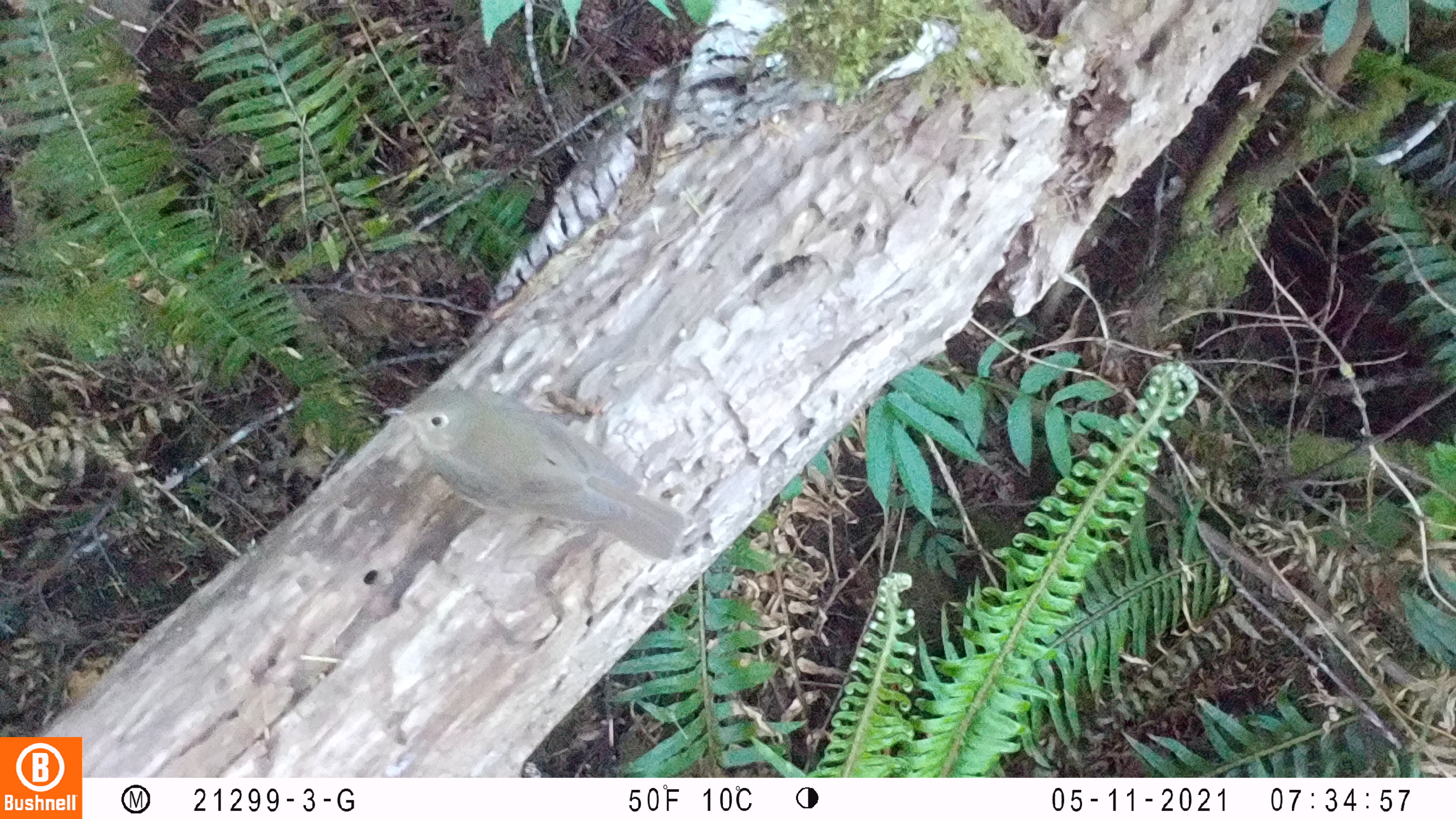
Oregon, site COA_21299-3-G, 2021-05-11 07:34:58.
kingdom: Animalia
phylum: Chordata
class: Aves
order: Passeriformes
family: Turdidae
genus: Catharus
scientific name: Catharus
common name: brown thrushes and nightingale-thrushes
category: catharus species